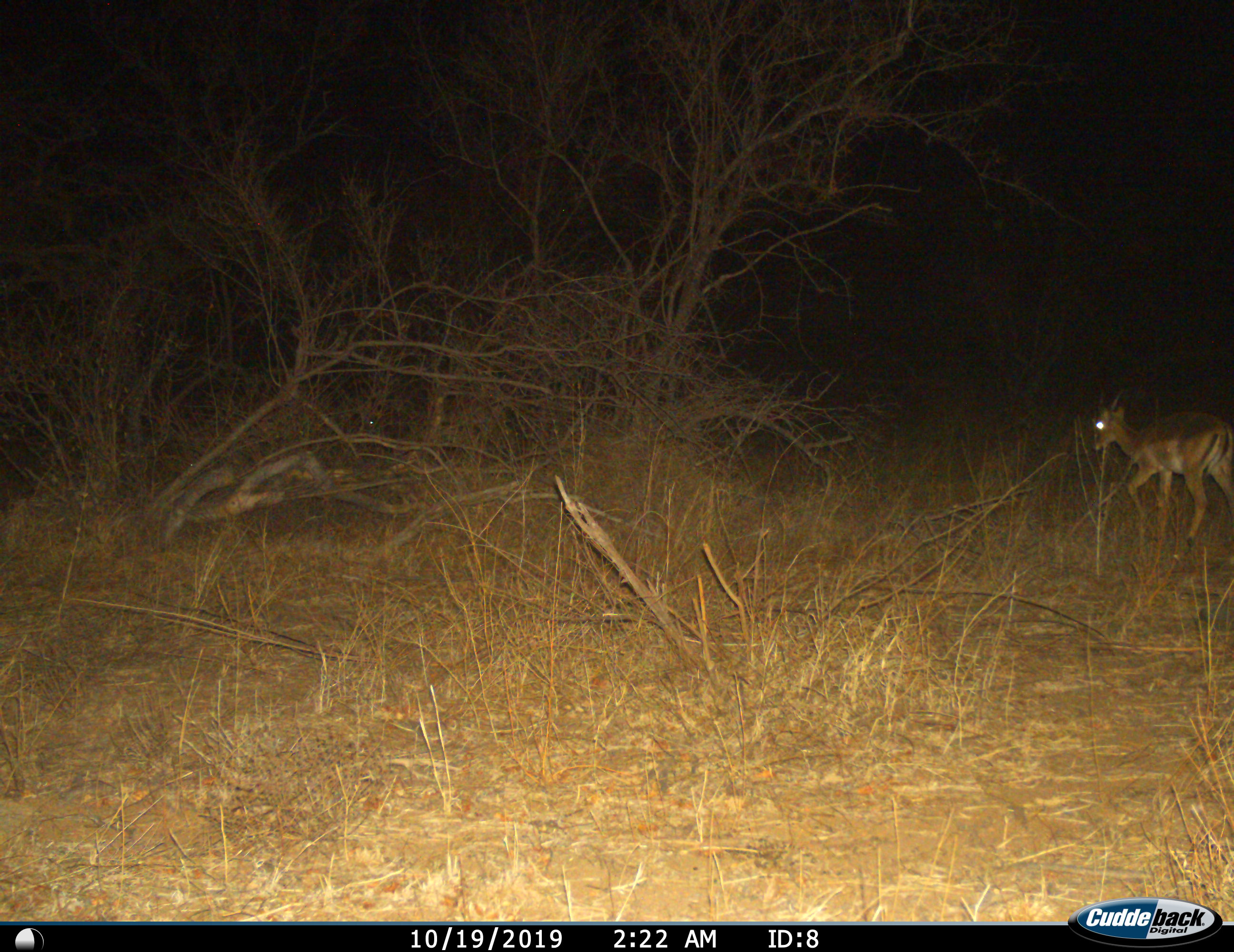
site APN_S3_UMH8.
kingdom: Animalia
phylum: Chordata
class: Mammalia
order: Artiodactyla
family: Bovidae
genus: Aepyceros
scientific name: Aepyceros melampus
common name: impala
Impala (Aepyceros melampus), count 1. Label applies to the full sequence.